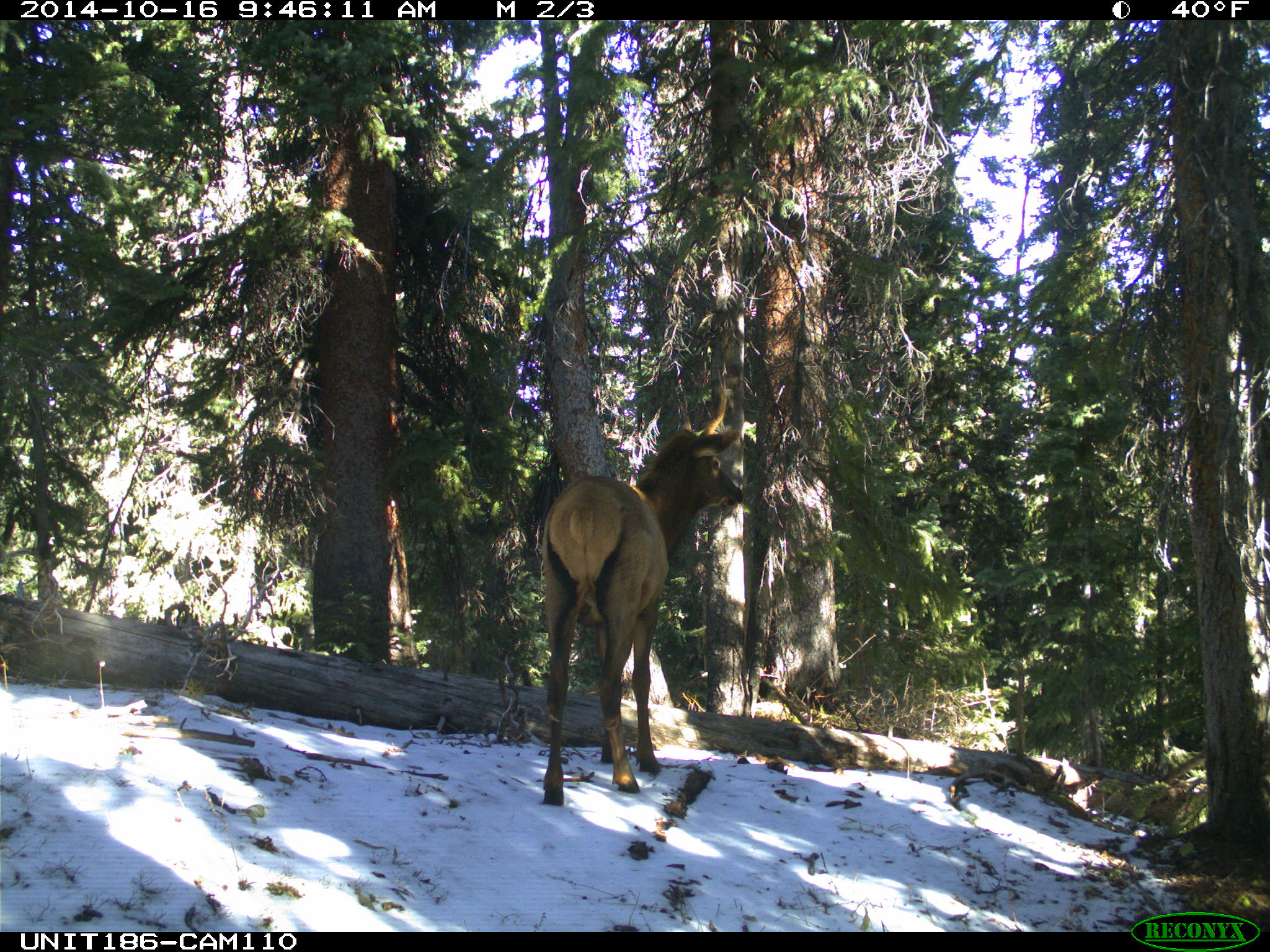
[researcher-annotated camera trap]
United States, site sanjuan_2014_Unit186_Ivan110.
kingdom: Animalia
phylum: Chordata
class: Mammalia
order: Artiodactyla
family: Cervidae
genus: Cervus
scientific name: Cervus elaphus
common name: red deer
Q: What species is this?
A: Cervus elaphus (red deer).